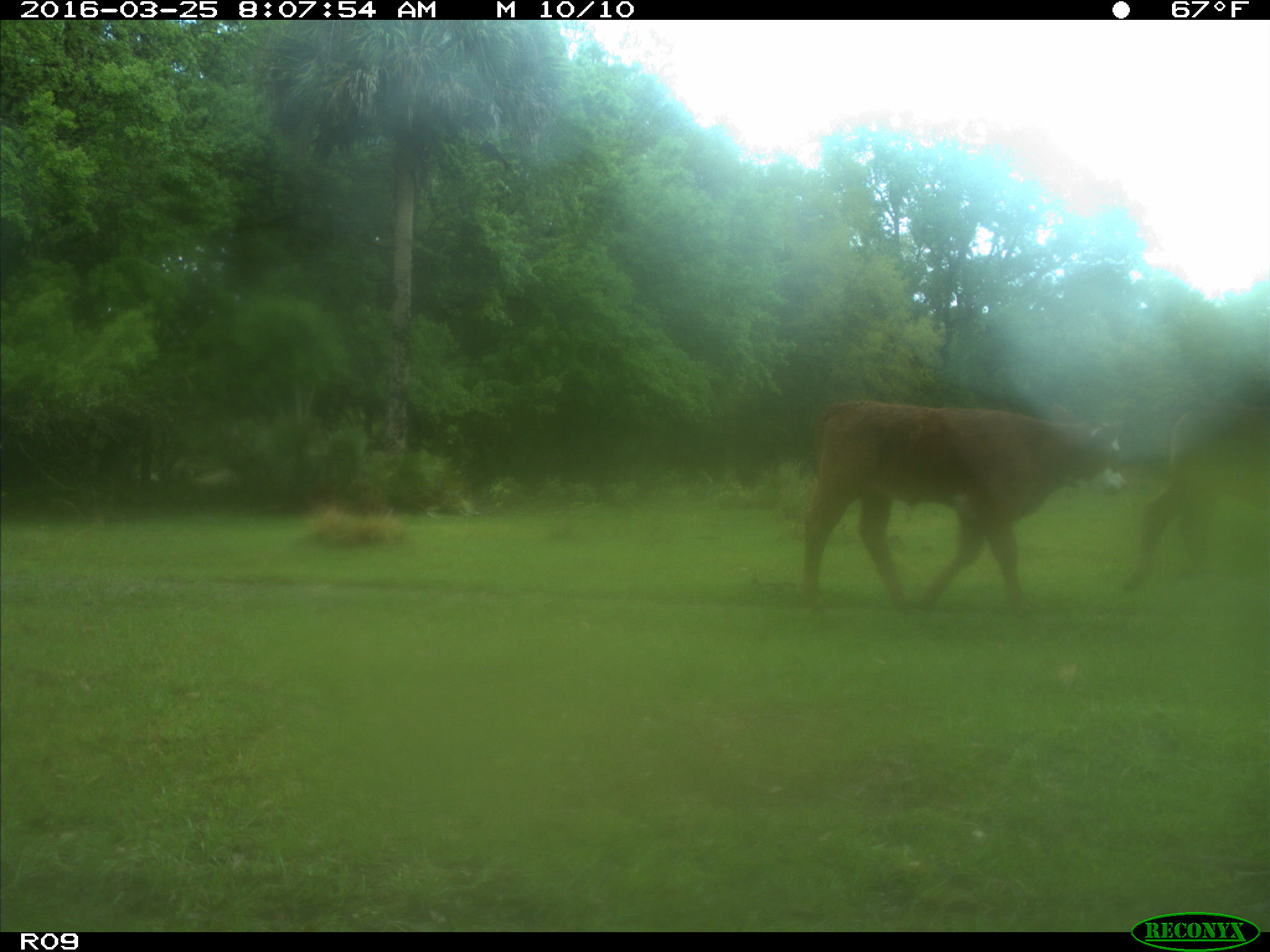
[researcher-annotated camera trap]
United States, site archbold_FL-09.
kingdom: Animalia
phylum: Chordata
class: Mammalia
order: Artiodactyla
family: Bovidae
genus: Bos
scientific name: Bos taurus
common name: domestic cow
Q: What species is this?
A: Bos taurus (domestic cow).